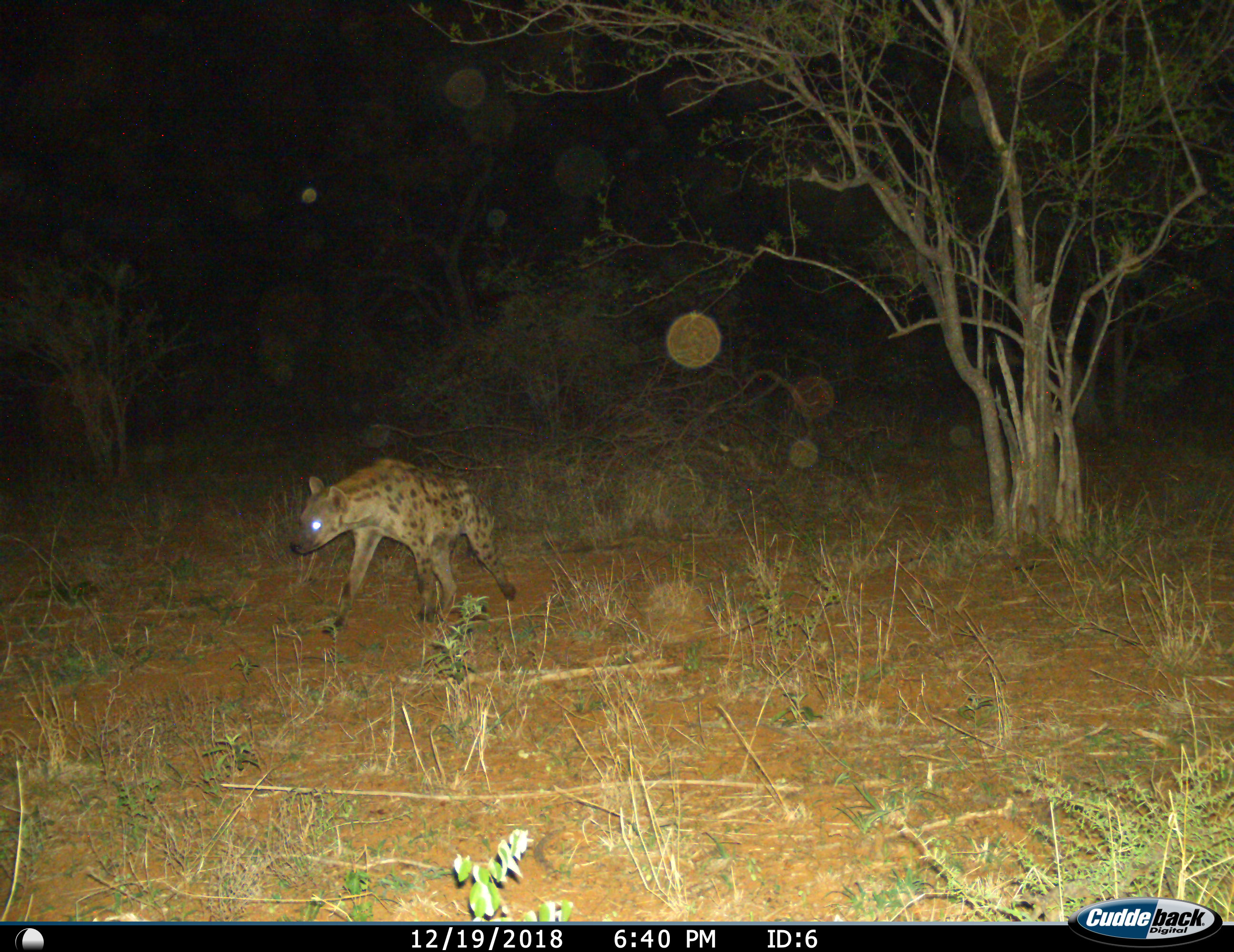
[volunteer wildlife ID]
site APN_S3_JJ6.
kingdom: Animalia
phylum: Chordata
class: Mammalia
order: Carnivora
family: Hyaenidae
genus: Crocuta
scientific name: Crocuta crocuta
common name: spotted hyena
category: hyenaspotted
Hyenaspotted (spotted hyena) (Crocuta crocuta), count 1. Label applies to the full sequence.